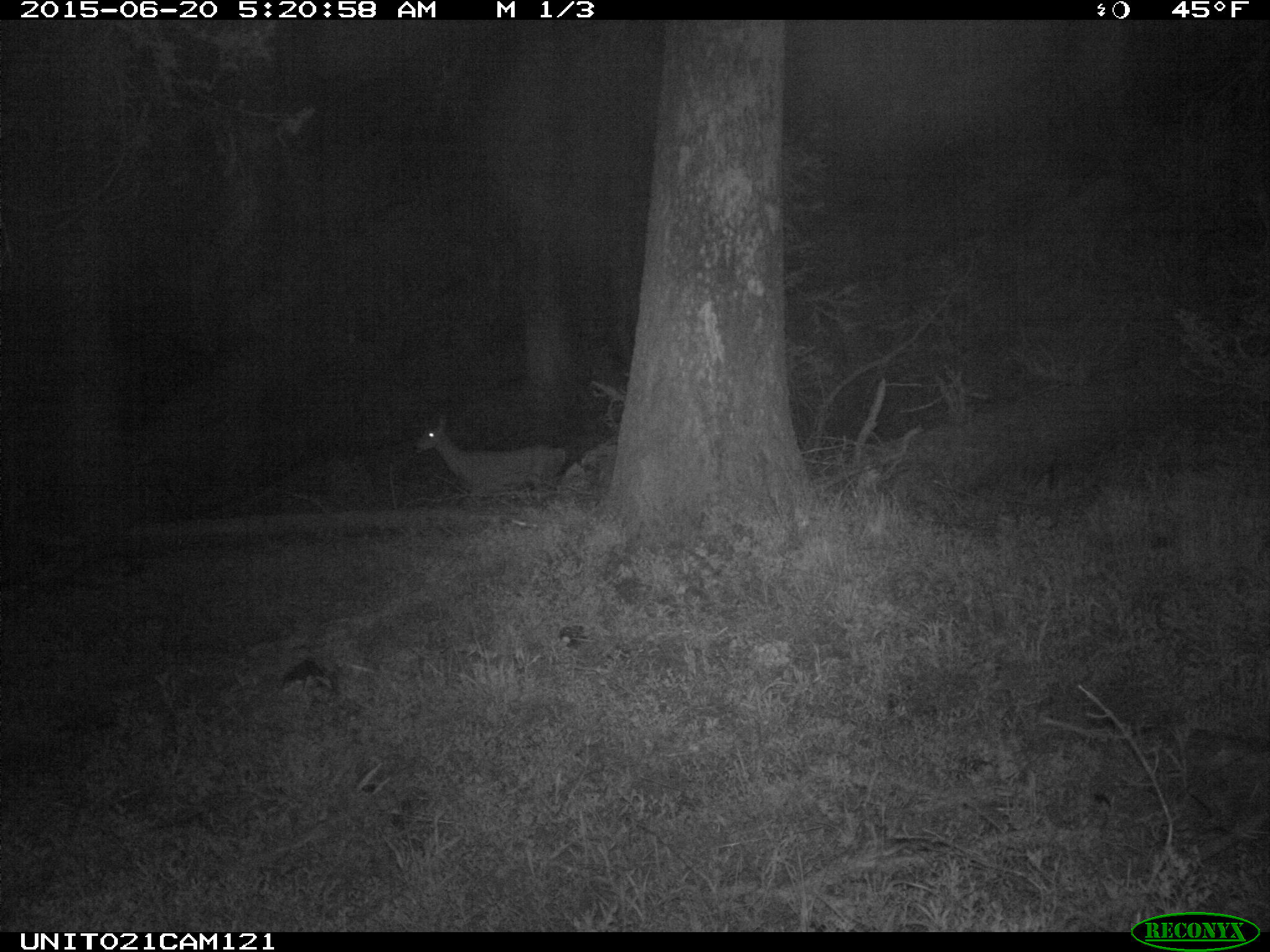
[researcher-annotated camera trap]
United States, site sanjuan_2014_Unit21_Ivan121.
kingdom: Animalia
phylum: Chordata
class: Mammalia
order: Artiodactyla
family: Cervidae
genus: Odocoileus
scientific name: Odocoileus hemionus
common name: mule deer